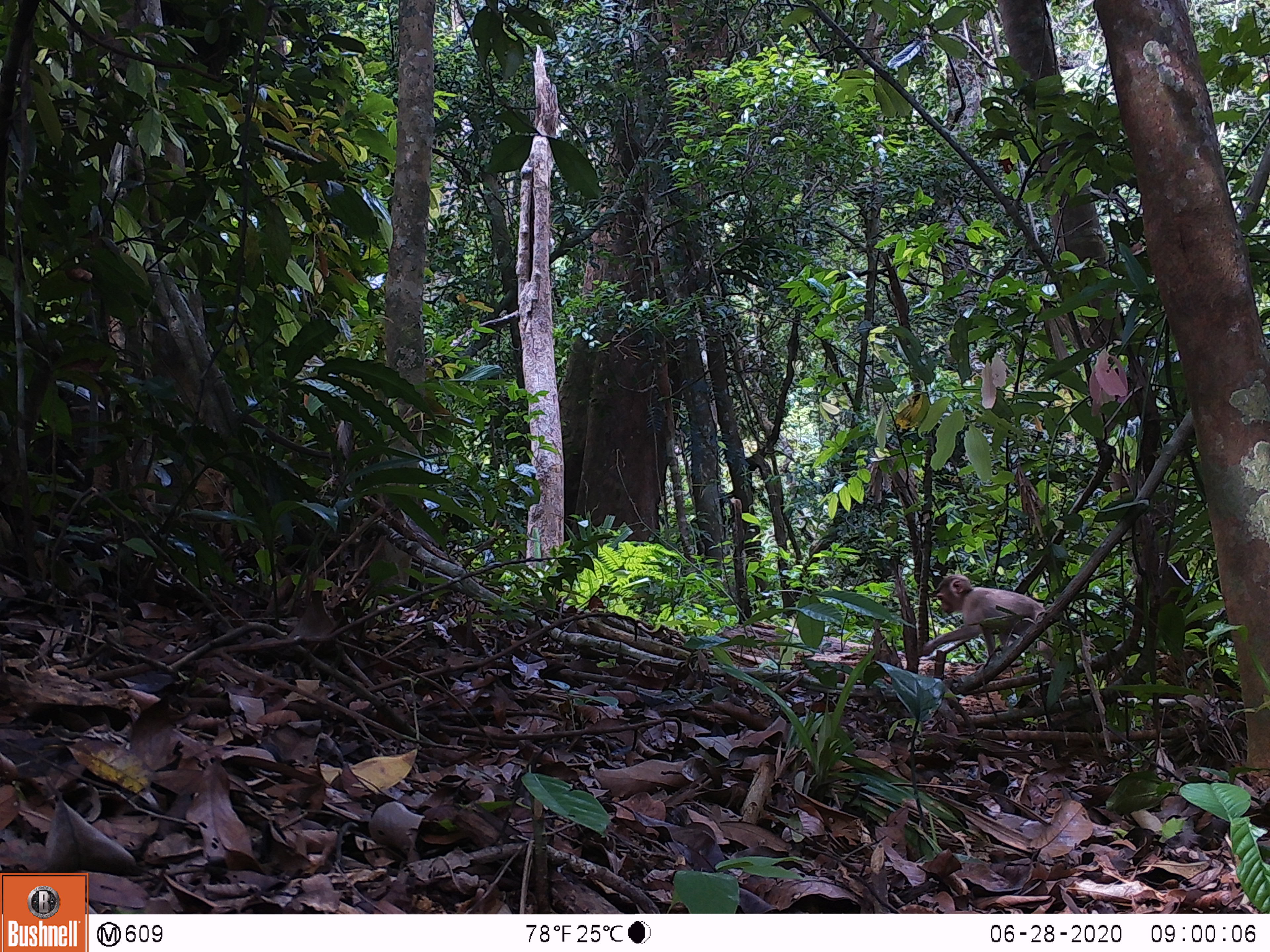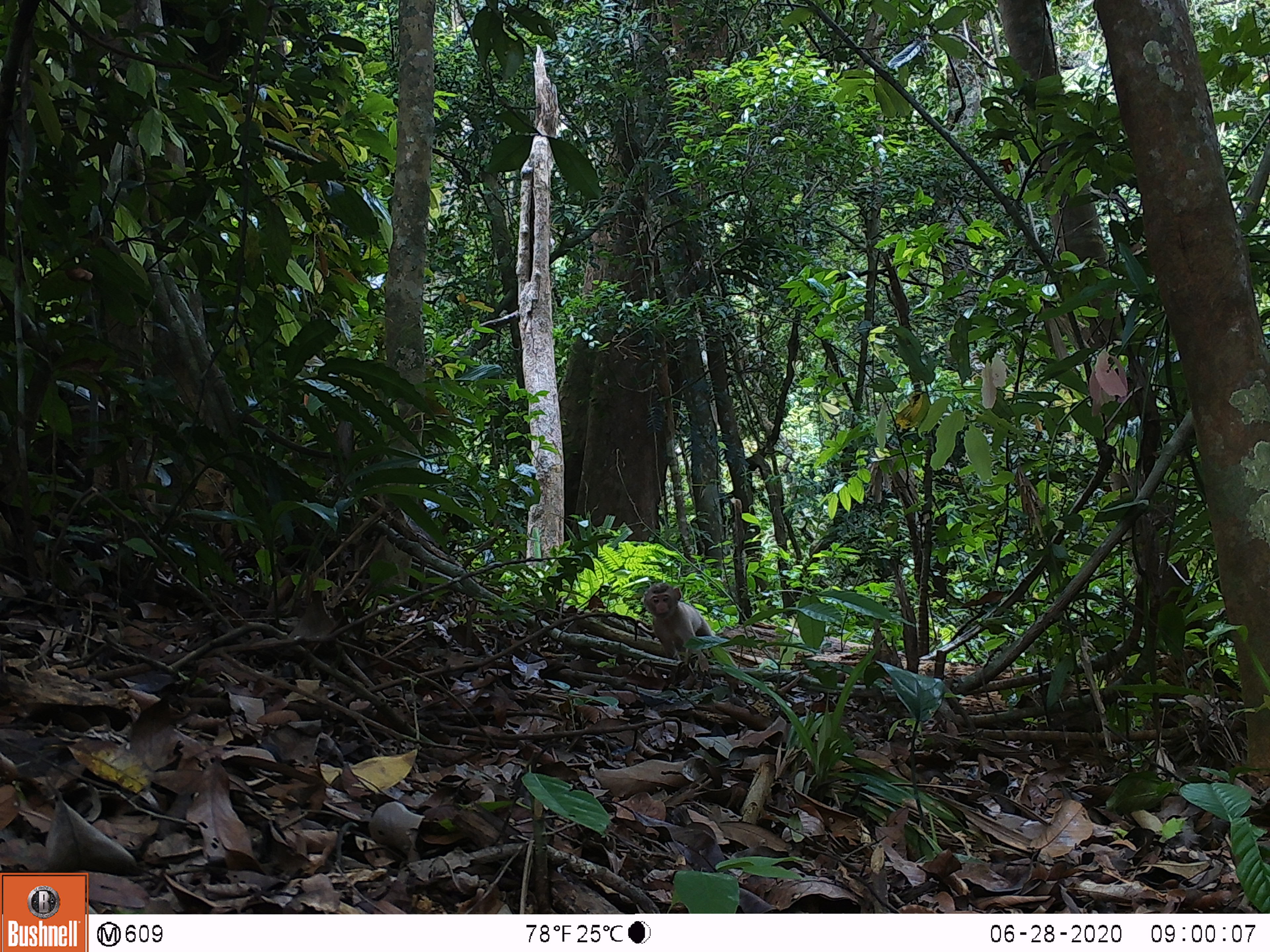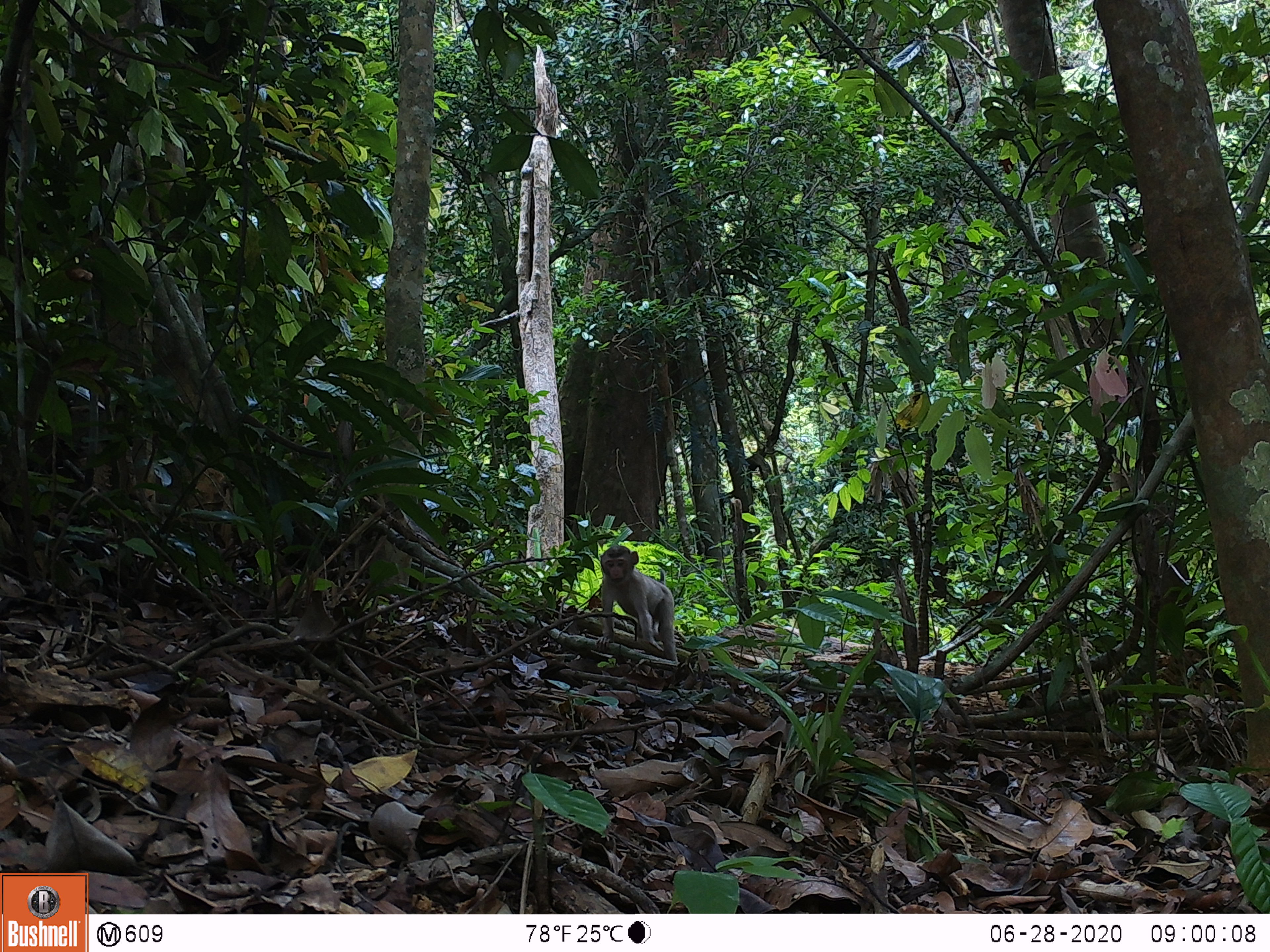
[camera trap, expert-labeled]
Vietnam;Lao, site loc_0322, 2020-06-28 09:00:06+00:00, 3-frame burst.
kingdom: Animalia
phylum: Chordata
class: Mammalia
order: Primates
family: Cercopithecidae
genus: Macaca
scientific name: Macaca nemestrina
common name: pig-tailed macaque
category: pig tailed macaque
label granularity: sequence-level